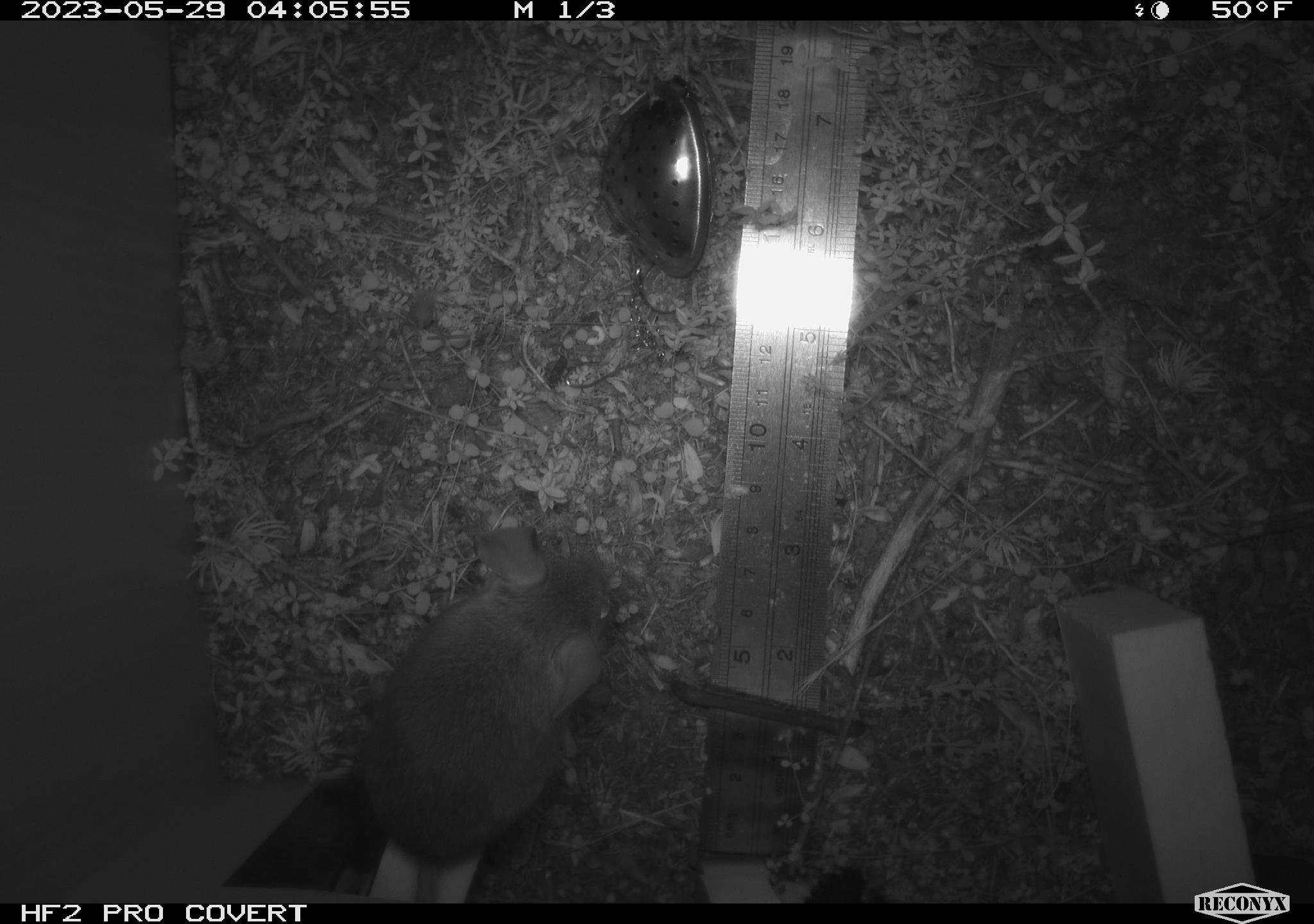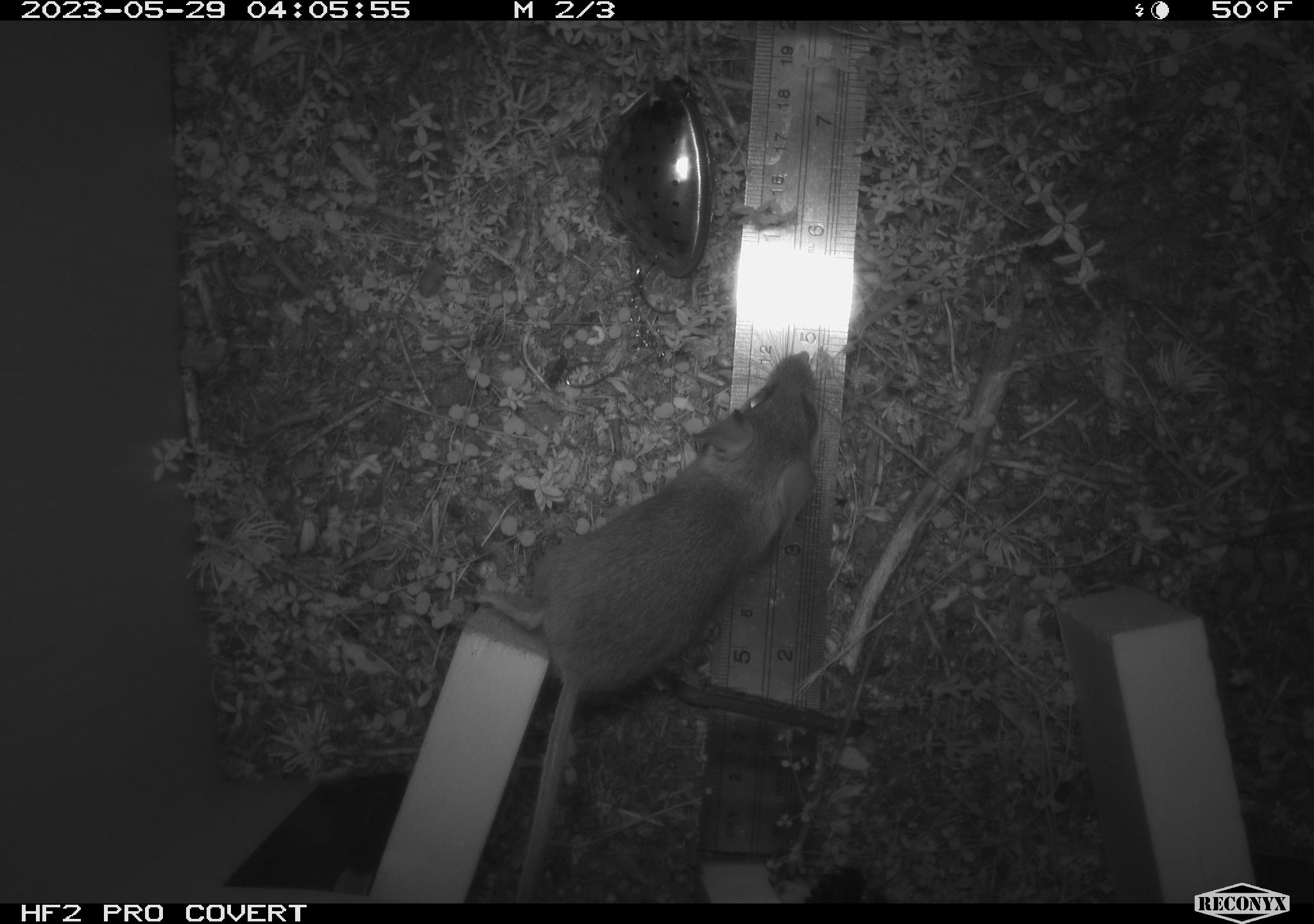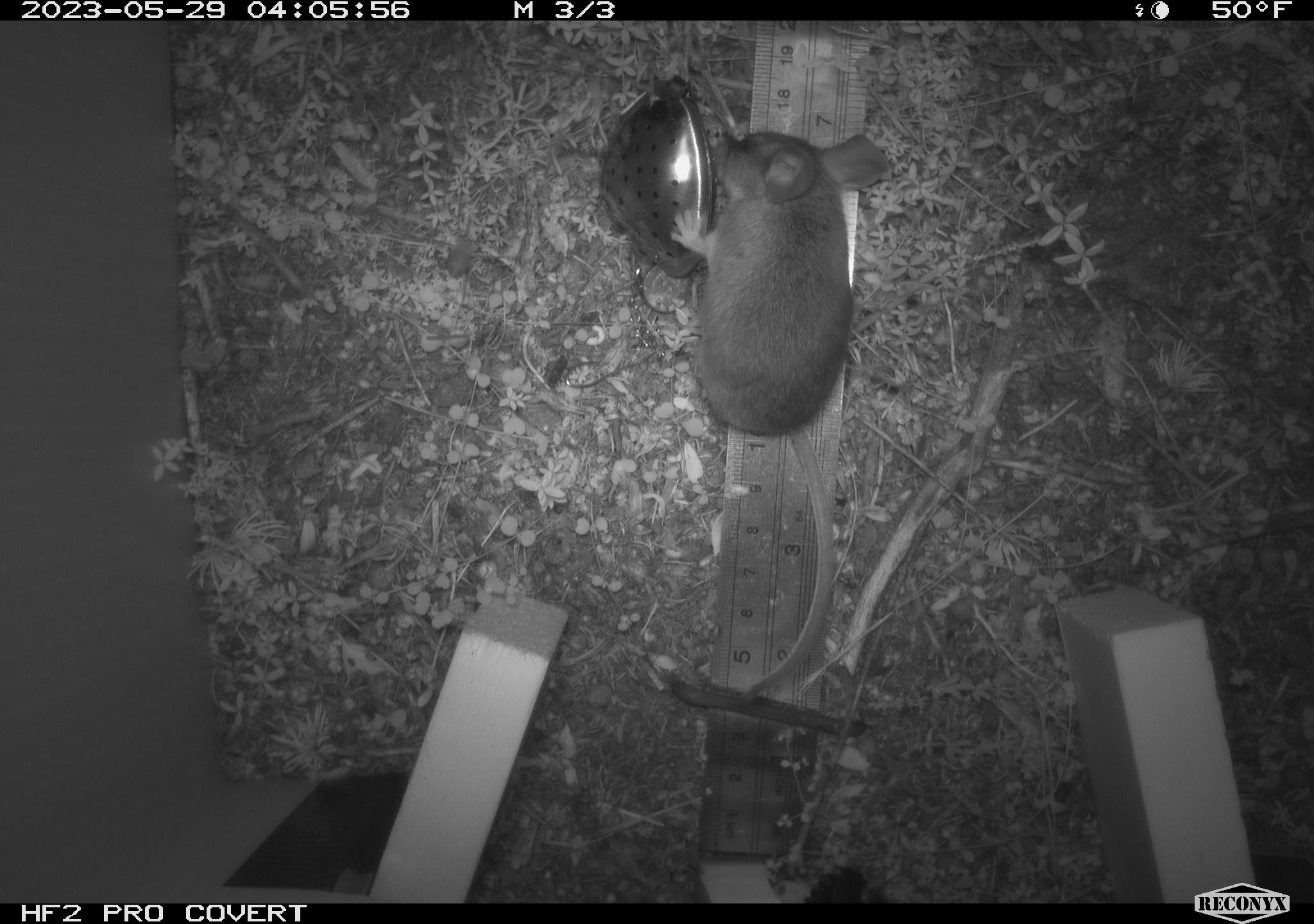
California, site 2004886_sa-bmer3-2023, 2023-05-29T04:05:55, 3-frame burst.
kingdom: Animalia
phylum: Chordata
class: Mammalia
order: Rodentia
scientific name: Rodentia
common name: mouse species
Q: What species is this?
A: Mouse species (Rodentia).